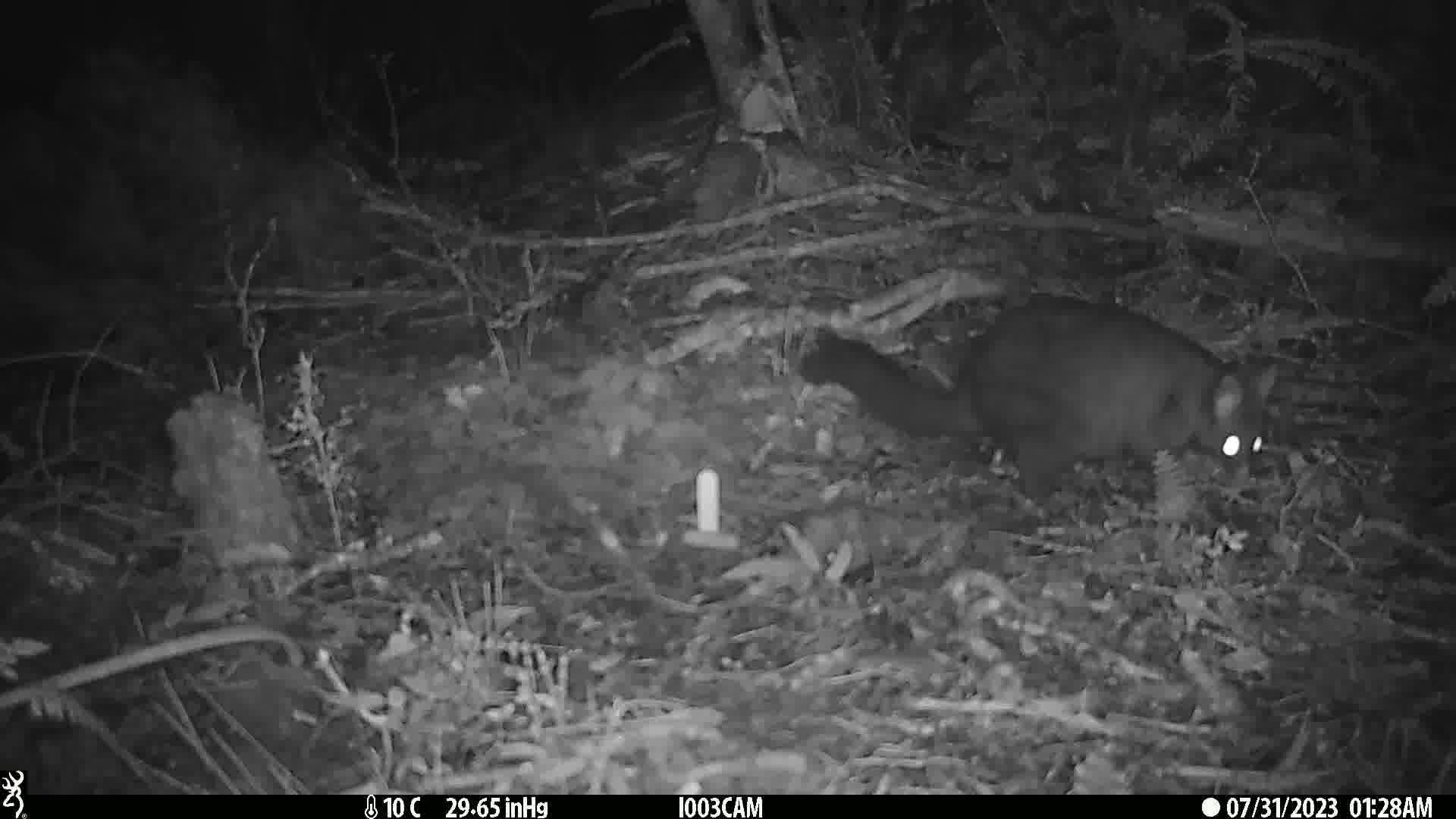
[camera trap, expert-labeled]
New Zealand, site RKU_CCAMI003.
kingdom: Animalia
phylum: Chordata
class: Mammalia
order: Diprotodontia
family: Phalangeridae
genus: Trichosurus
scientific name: Trichosurus vulpecula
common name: common brushtail possum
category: possum